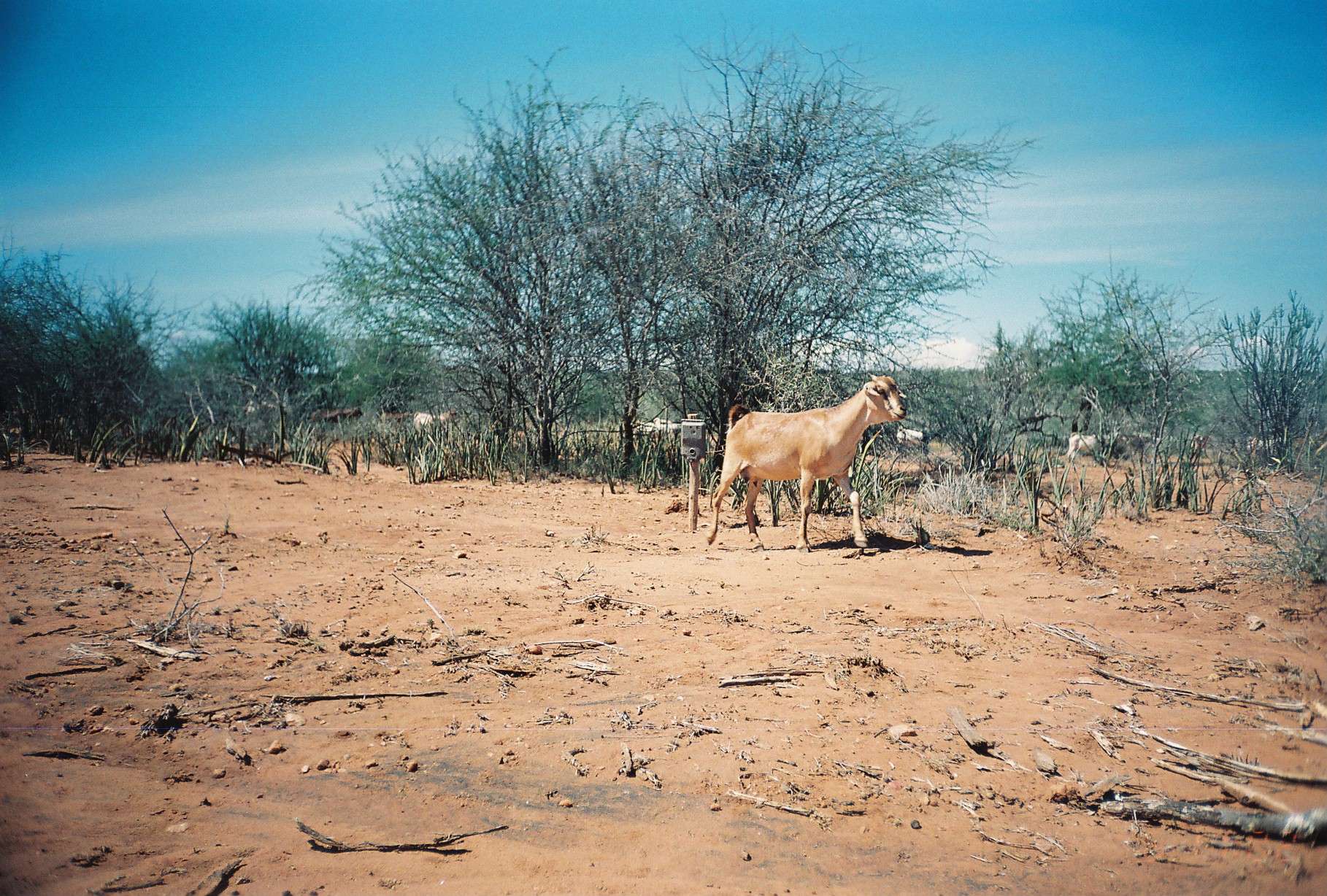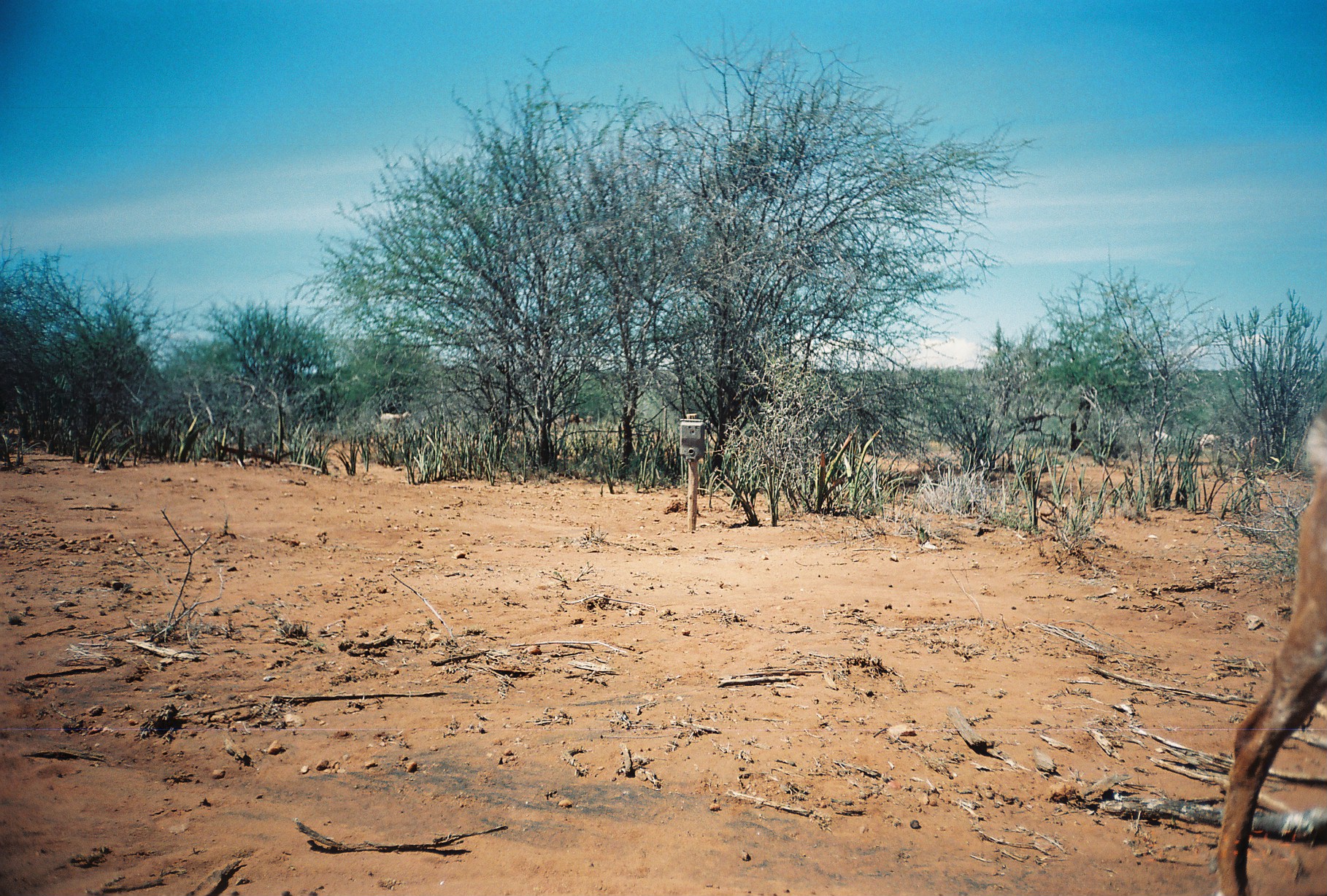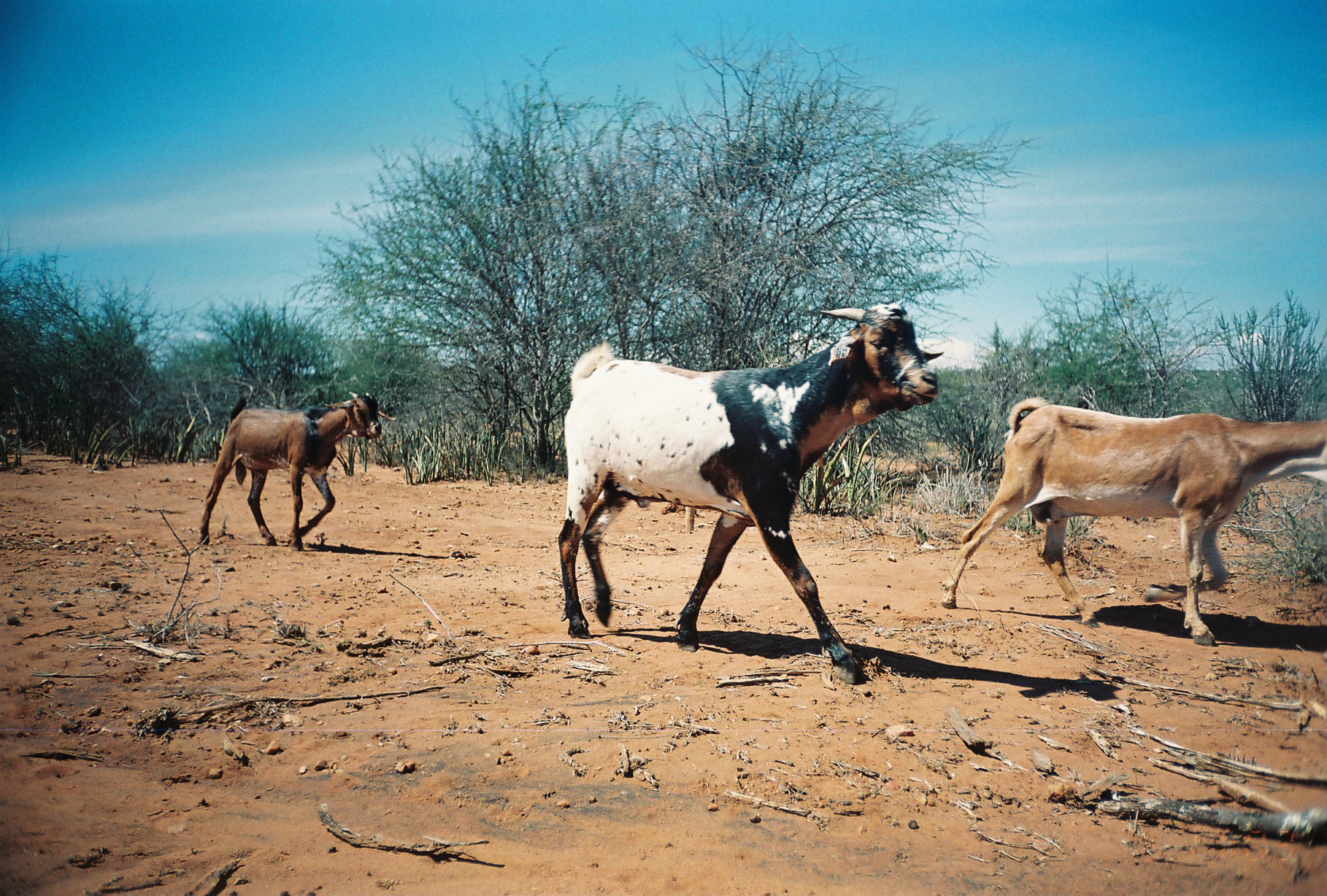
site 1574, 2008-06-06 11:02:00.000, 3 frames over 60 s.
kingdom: Animalia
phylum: Chordata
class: Mammalia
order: Artiodactyla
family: Bovidae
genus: Capra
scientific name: Capra aegagrus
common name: wild goat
Capra aegagrus (wild goat), count 10.